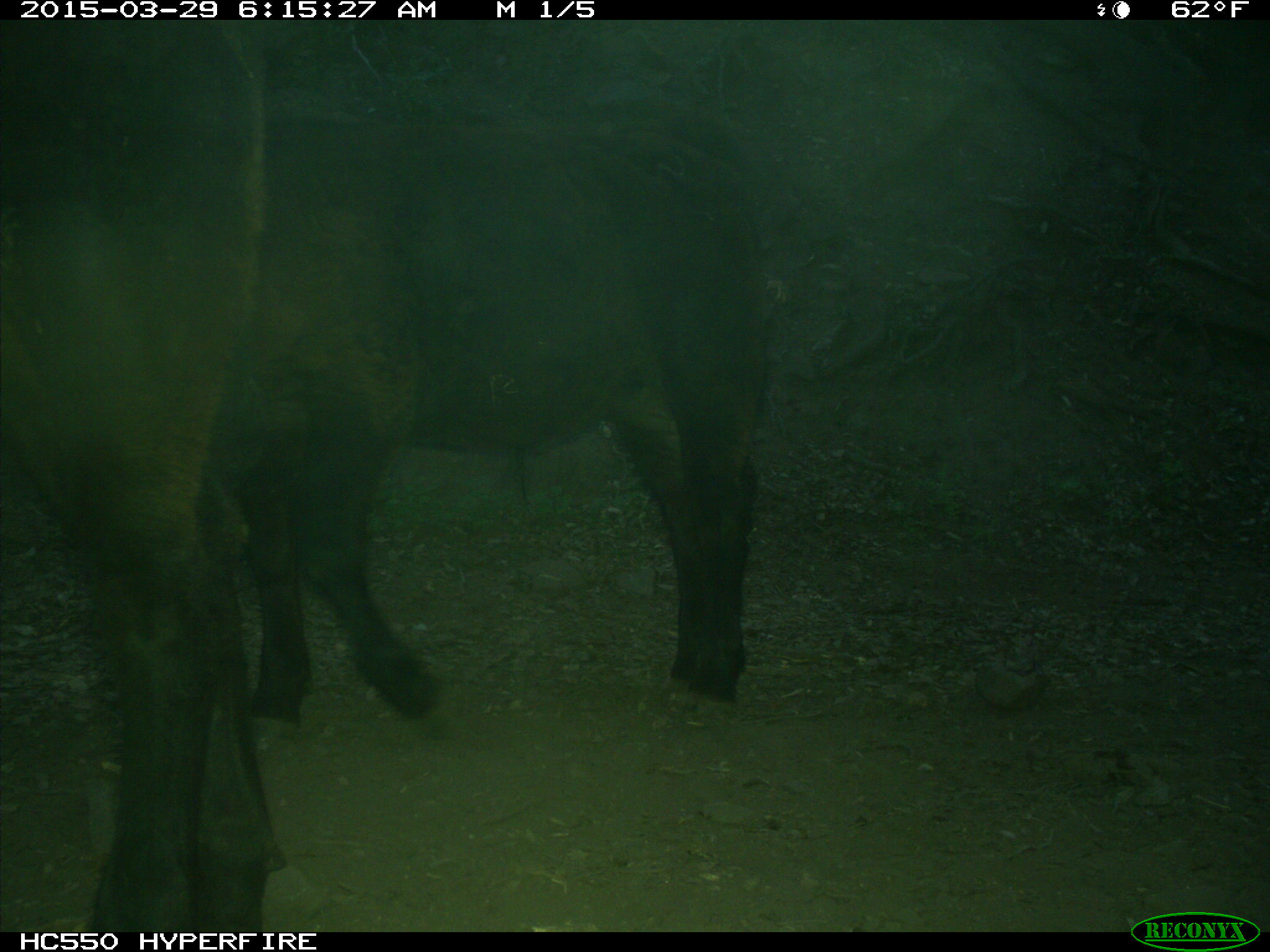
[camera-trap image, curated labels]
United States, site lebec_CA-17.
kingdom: Animalia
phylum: Chordata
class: Mammalia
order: Artiodactyla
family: Bovidae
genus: Bos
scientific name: Bos taurus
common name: domestic cow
Bos taurus (domestic cow).